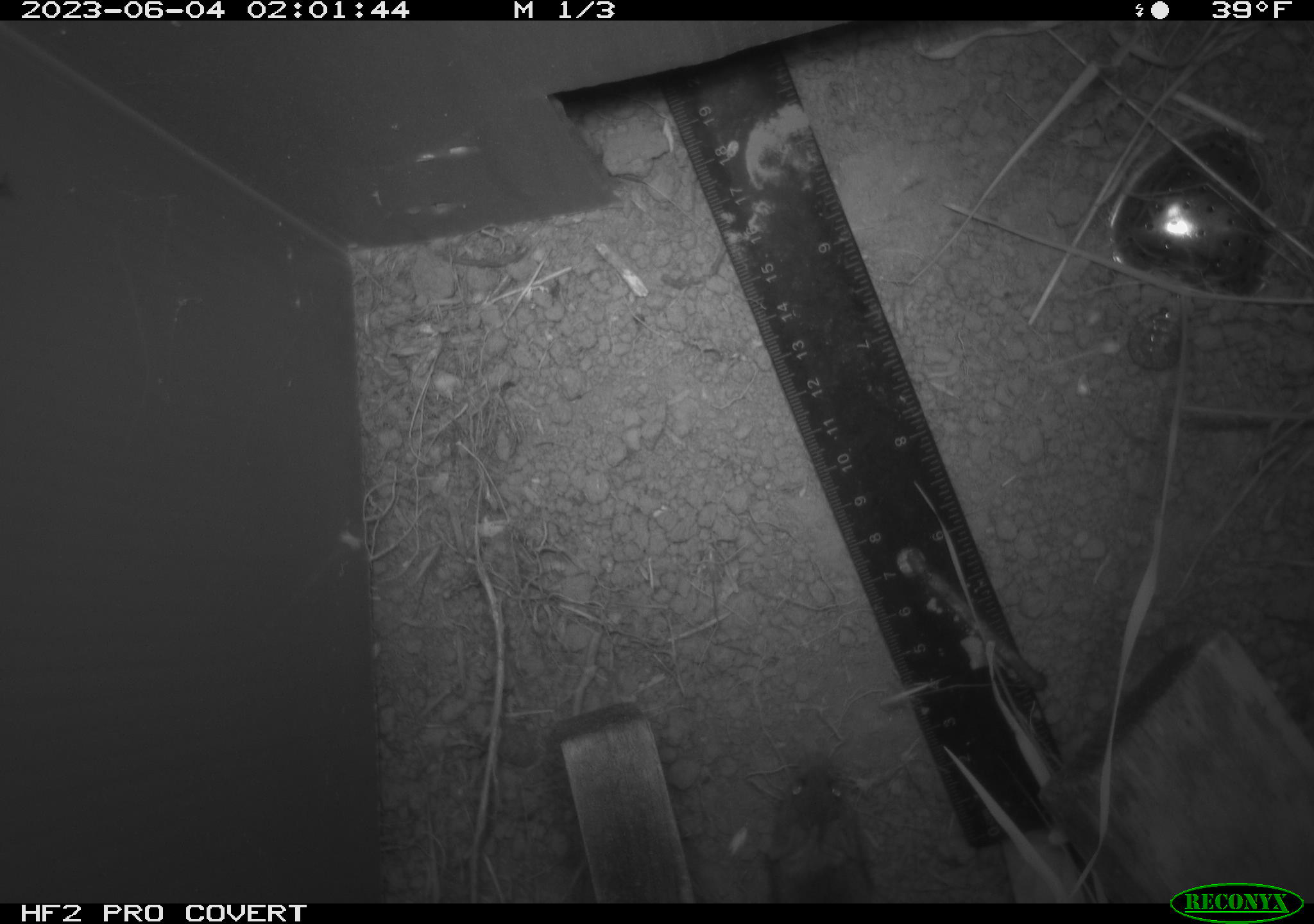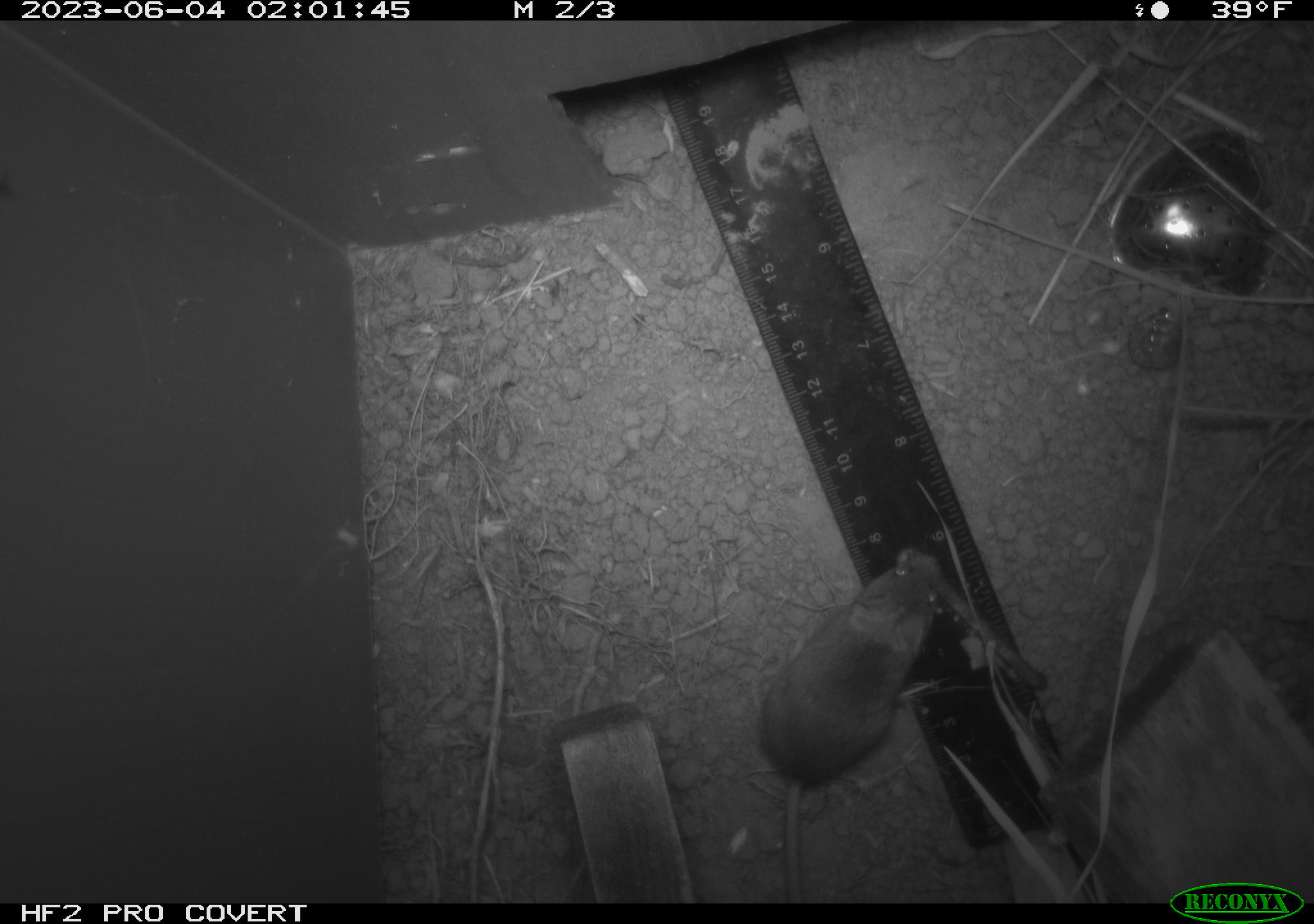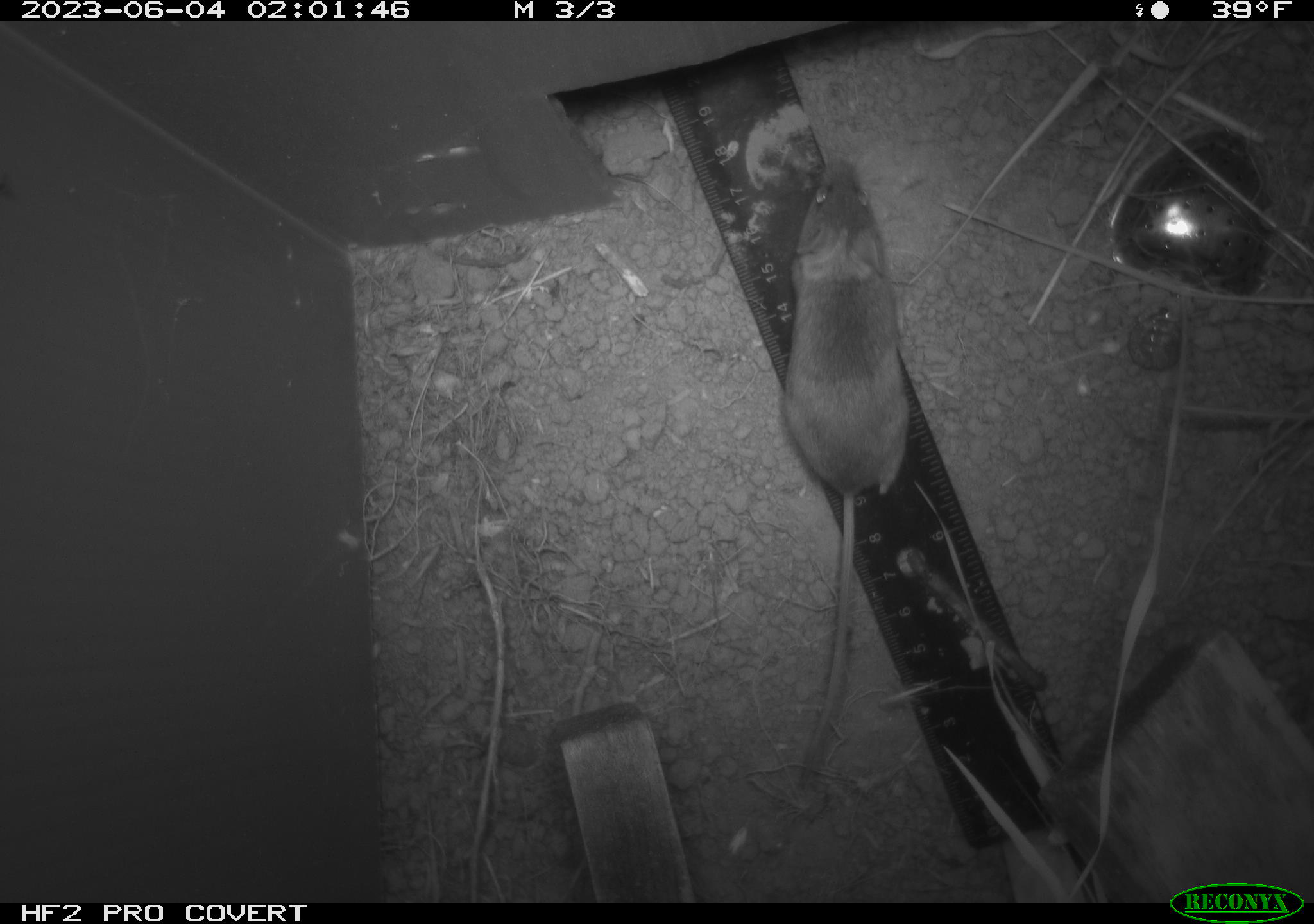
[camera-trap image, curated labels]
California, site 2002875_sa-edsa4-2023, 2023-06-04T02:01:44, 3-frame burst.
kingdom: Animalia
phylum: Chordata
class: Mammalia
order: Rodentia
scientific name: Rodentia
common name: mouse species